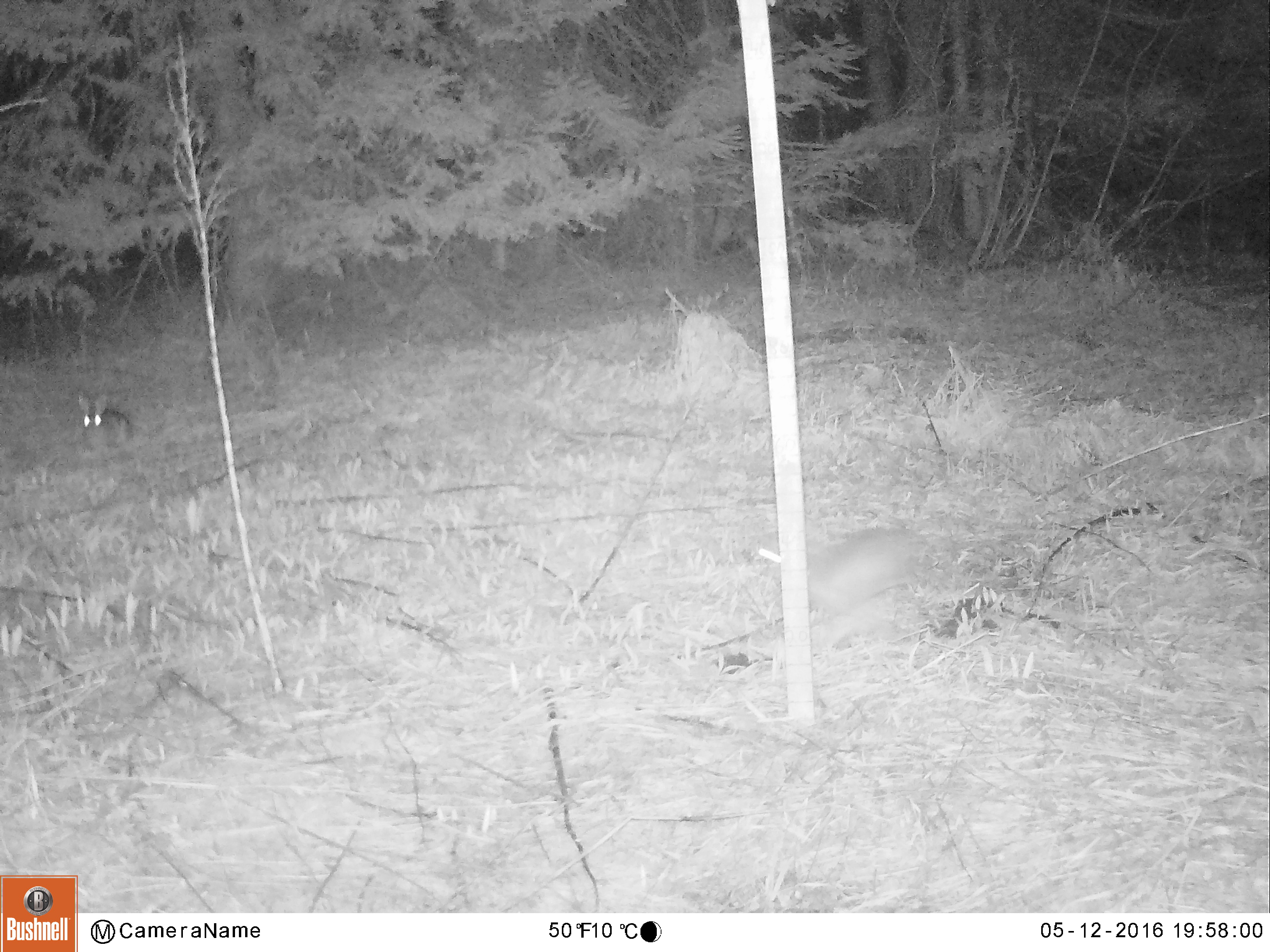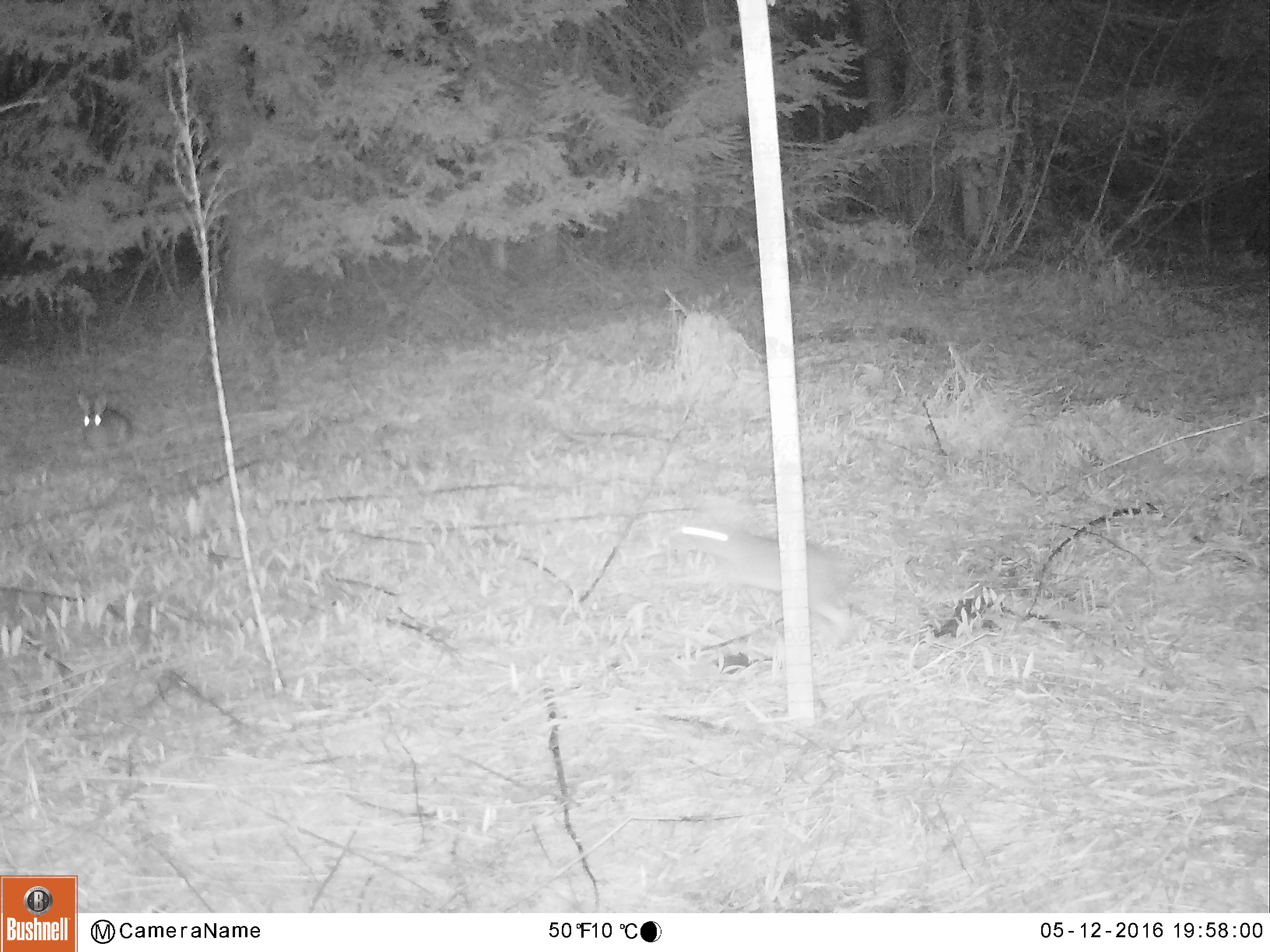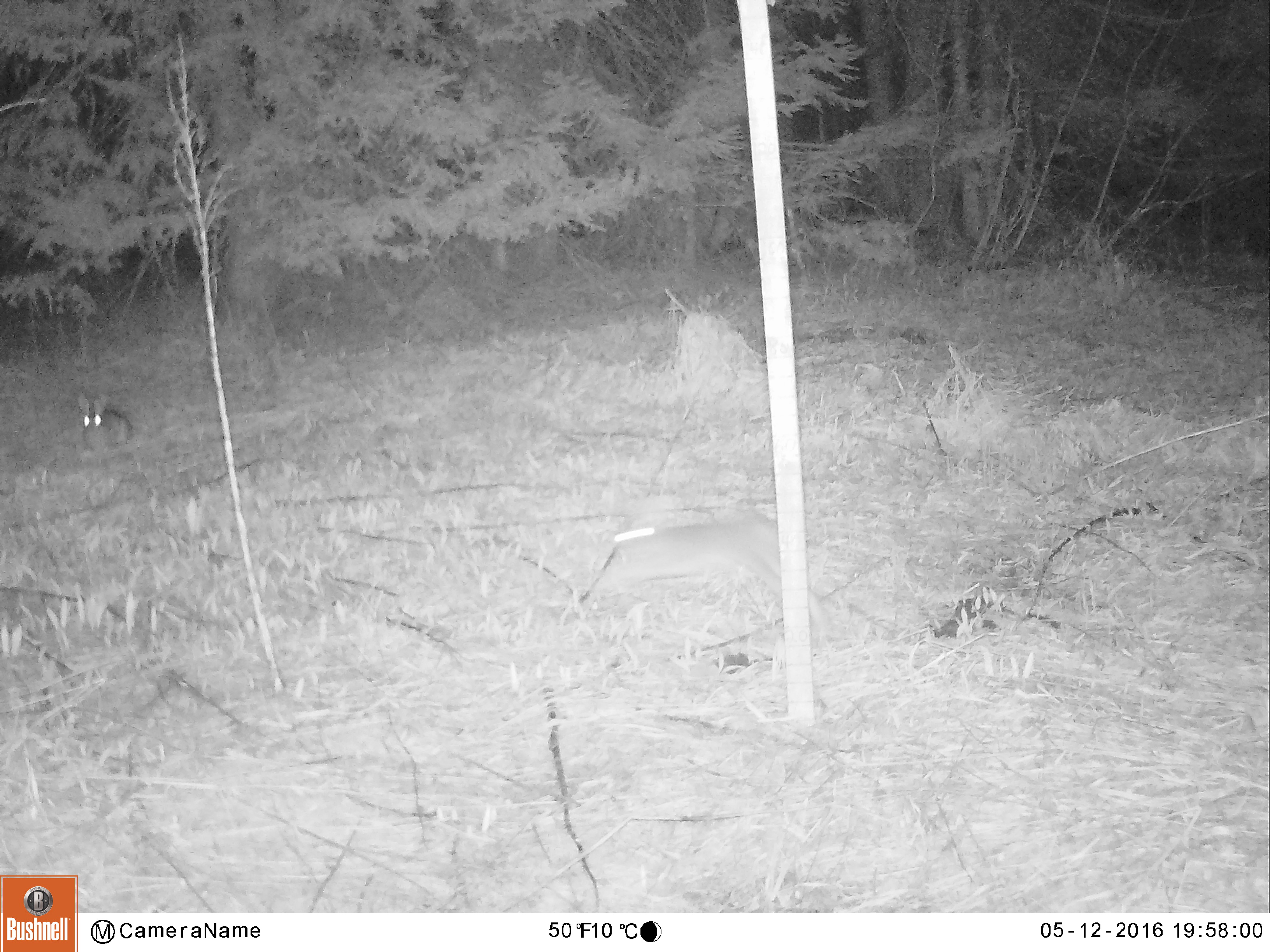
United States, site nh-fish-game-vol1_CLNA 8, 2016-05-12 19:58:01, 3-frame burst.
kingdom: Animalia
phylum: Chordata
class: Mammalia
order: Lagomorpha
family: Leporidae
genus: Lepus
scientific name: Lepus americanus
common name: snowshoe hare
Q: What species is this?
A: Snowshoe hare (Lepus americanus).